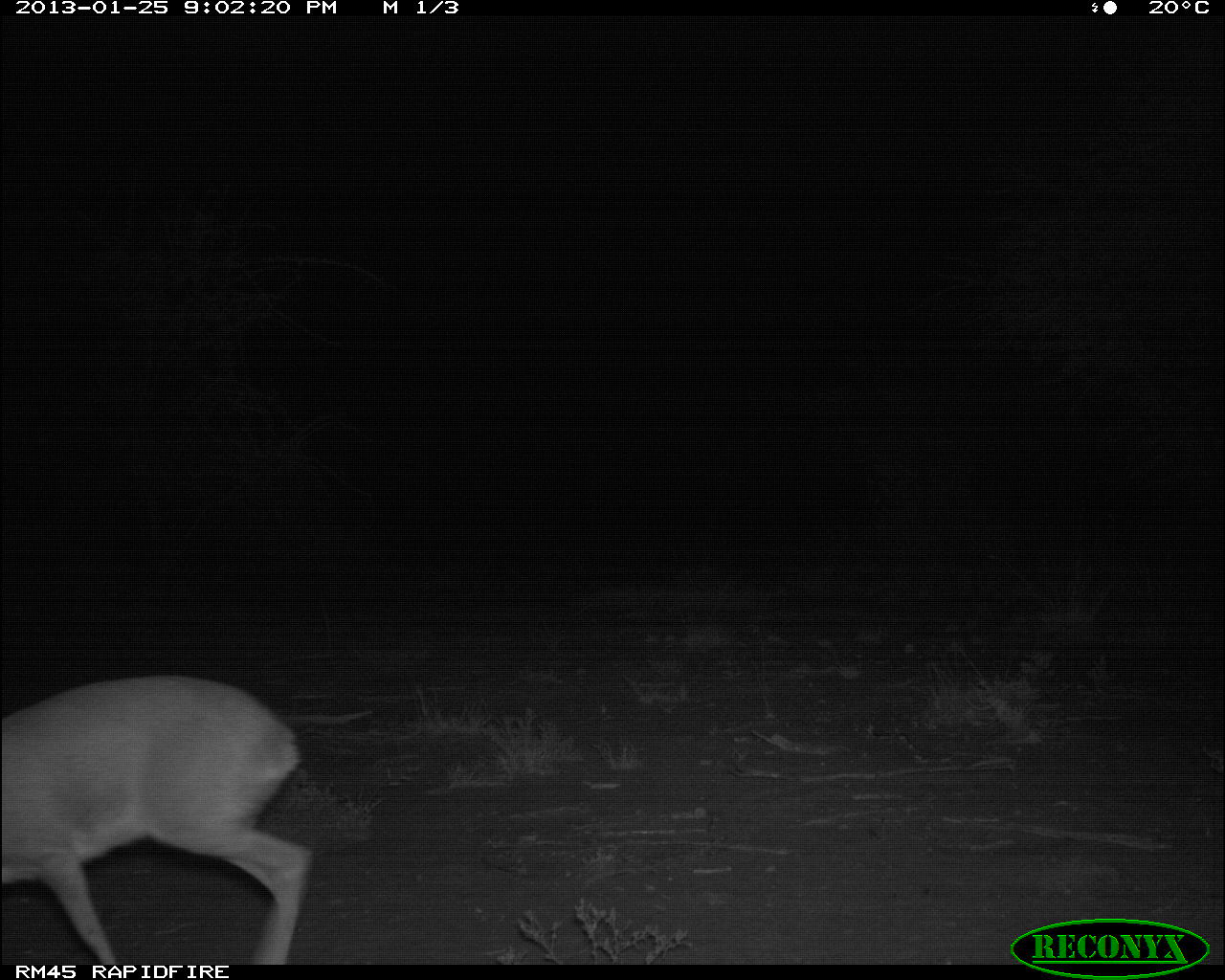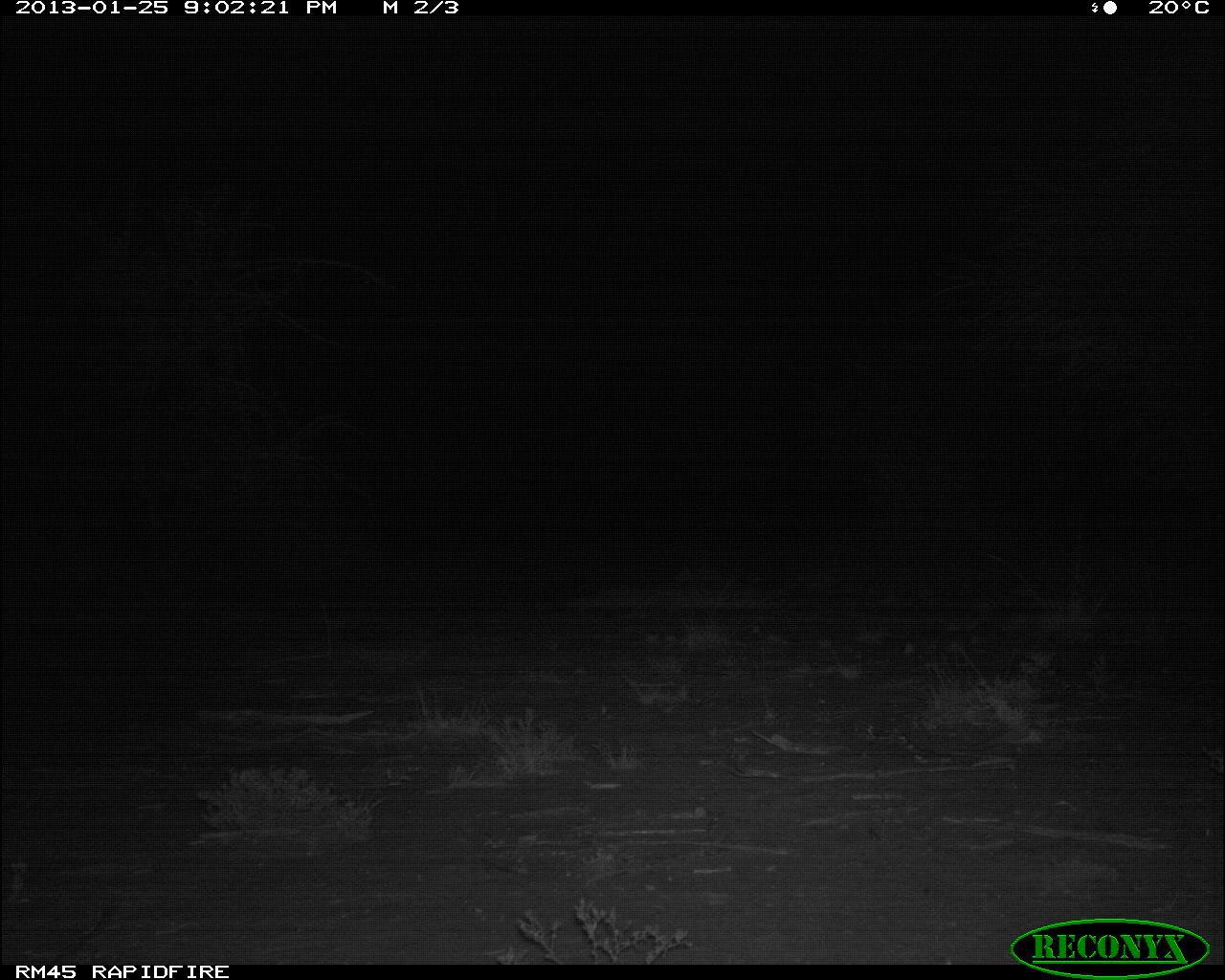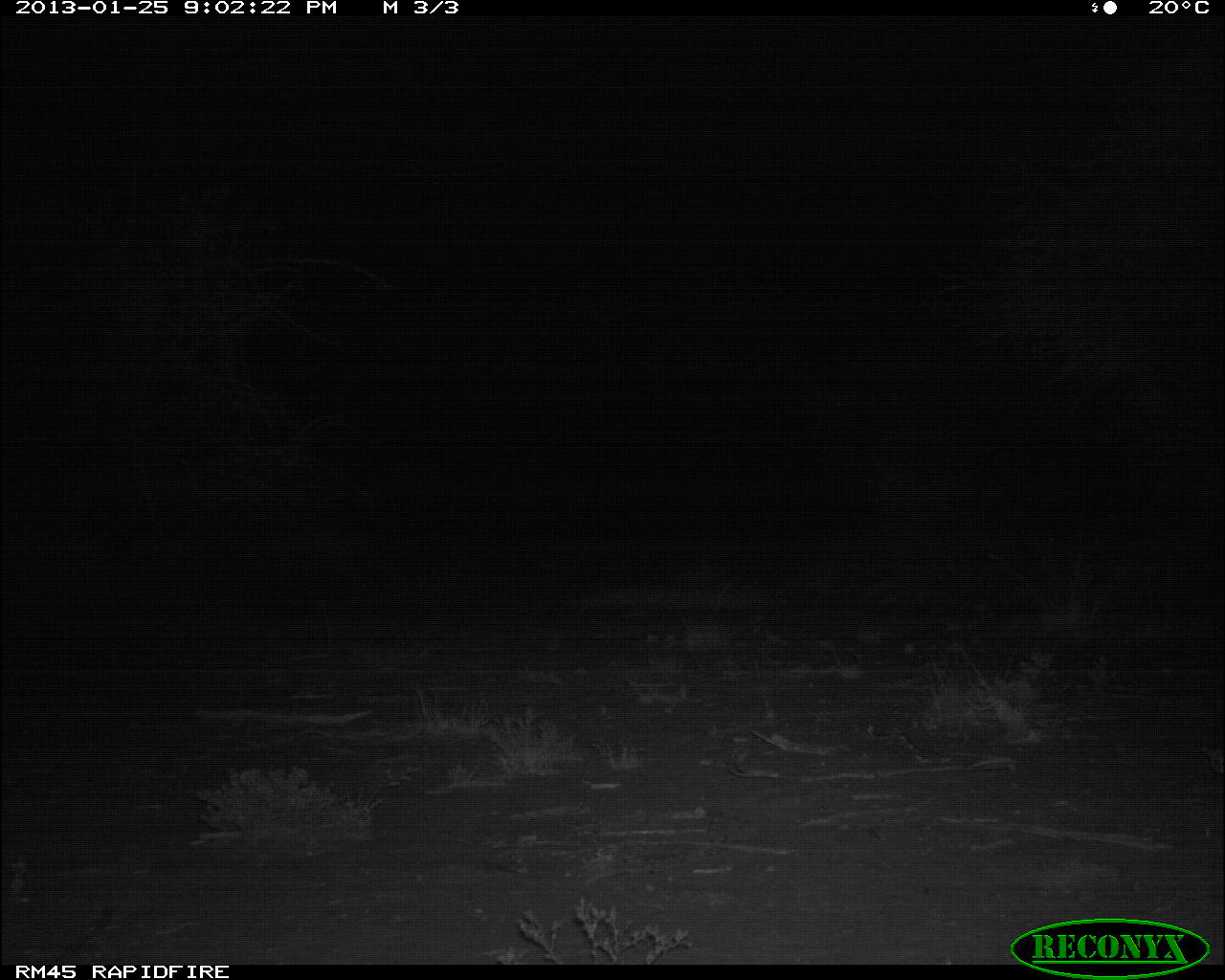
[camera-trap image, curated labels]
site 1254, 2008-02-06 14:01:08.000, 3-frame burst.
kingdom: Animalia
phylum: Chordata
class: Mammalia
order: Artiodactyla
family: Bovidae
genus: Tragelaphus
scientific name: Tragelaphus oryx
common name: eland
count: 1